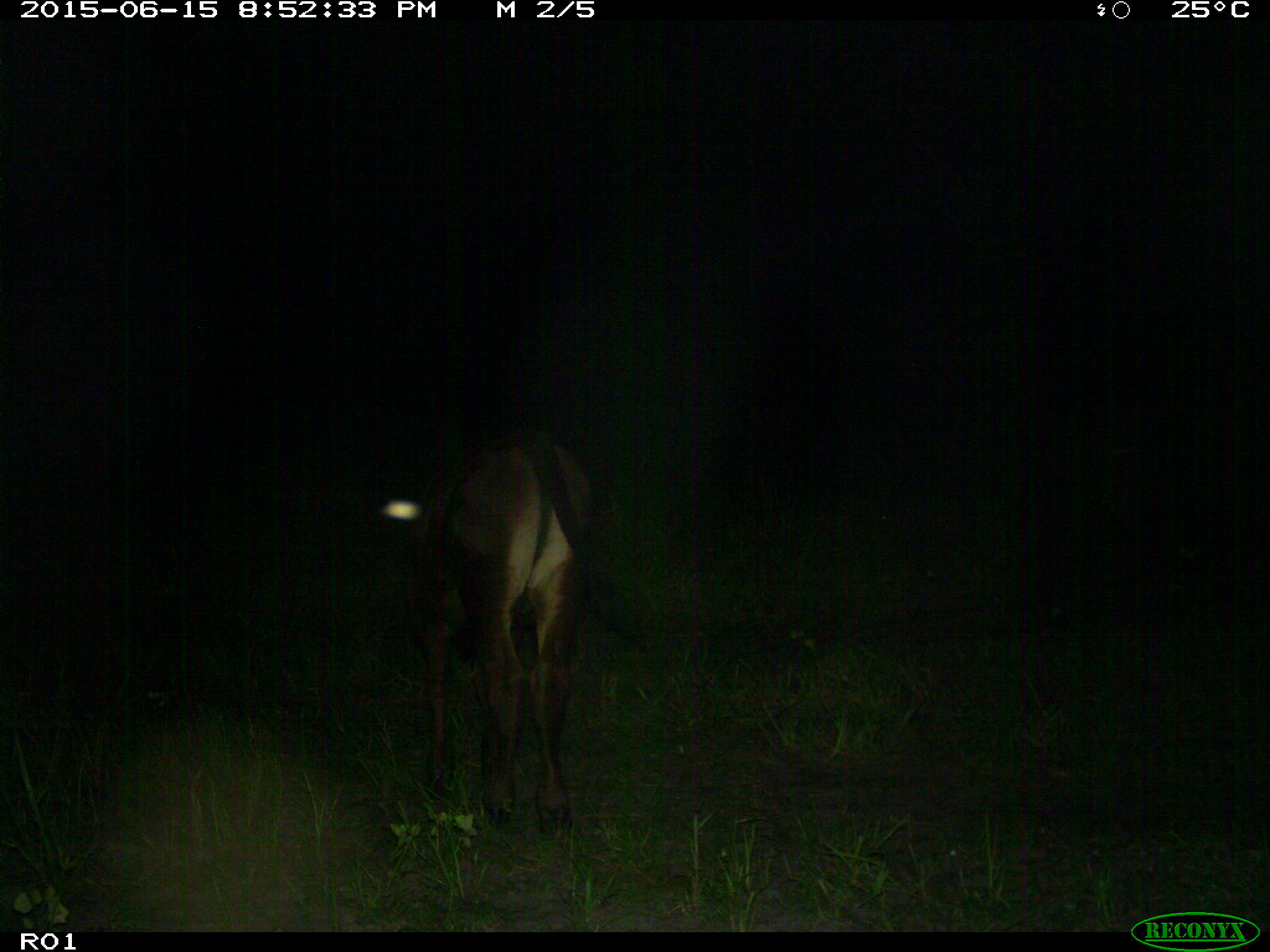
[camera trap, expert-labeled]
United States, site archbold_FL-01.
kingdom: Animalia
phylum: Chordata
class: Mammalia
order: Artiodactyla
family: Bovidae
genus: Bos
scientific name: Bos taurus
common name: domestic cow